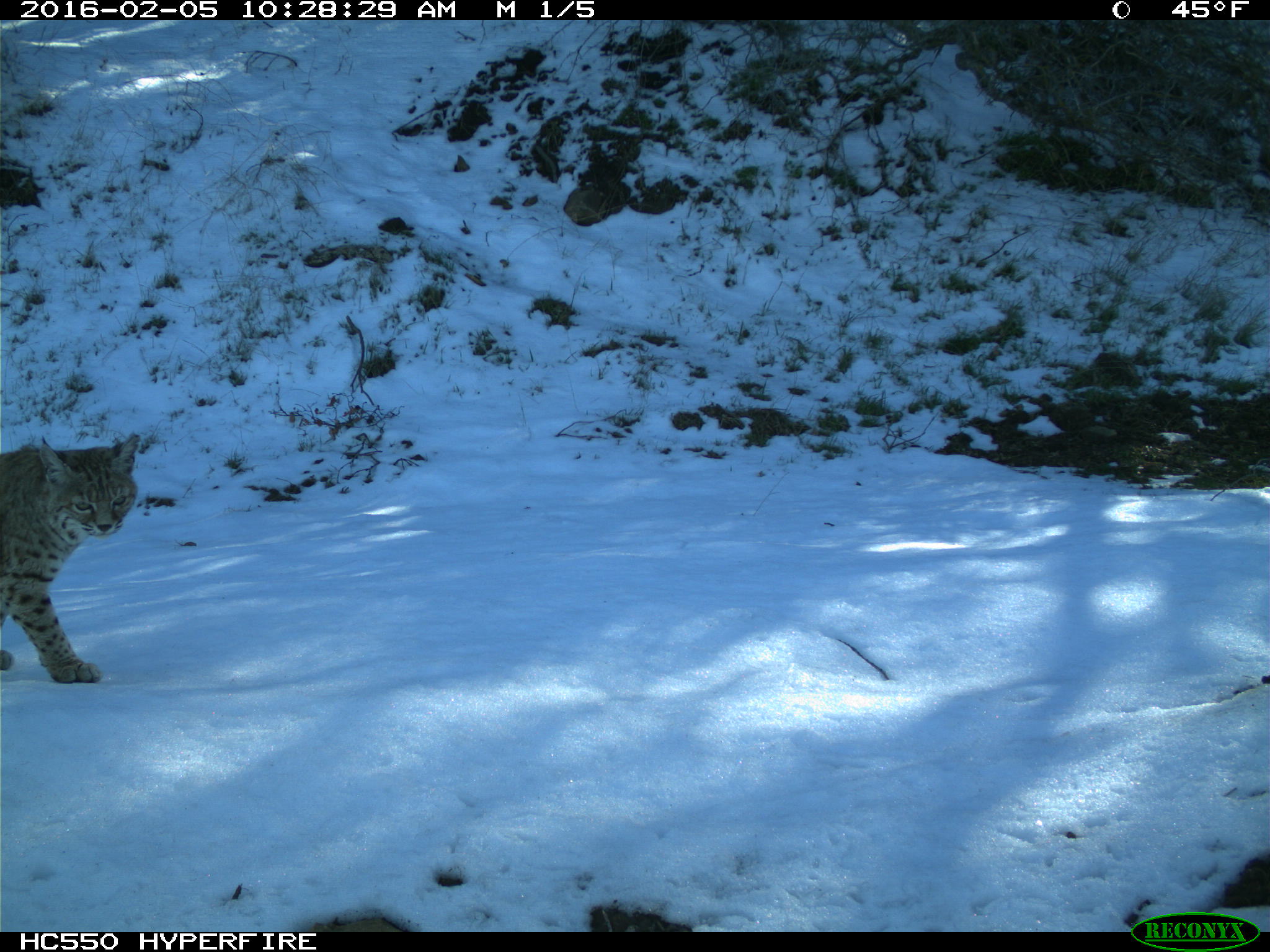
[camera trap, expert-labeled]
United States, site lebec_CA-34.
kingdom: Animalia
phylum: Chordata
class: Mammalia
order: Carnivora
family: Felidae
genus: Lynx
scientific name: Lynx rufus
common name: bobcat